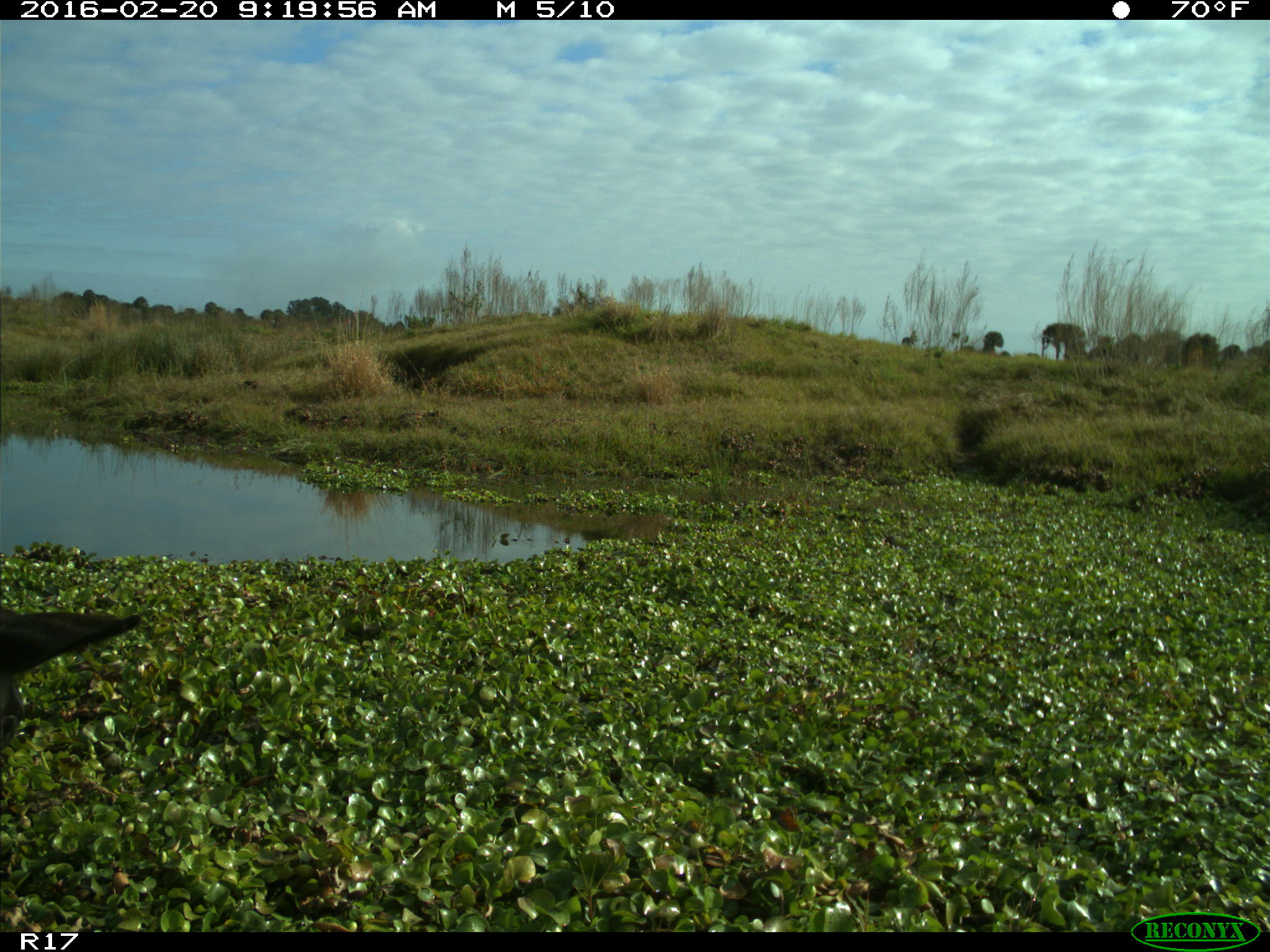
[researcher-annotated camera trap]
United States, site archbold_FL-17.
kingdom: Animalia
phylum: Chordata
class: Mammalia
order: Artiodactyla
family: Bovidae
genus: Bos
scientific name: Bos taurus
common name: domestic cow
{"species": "Bos taurus (domestic cow)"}